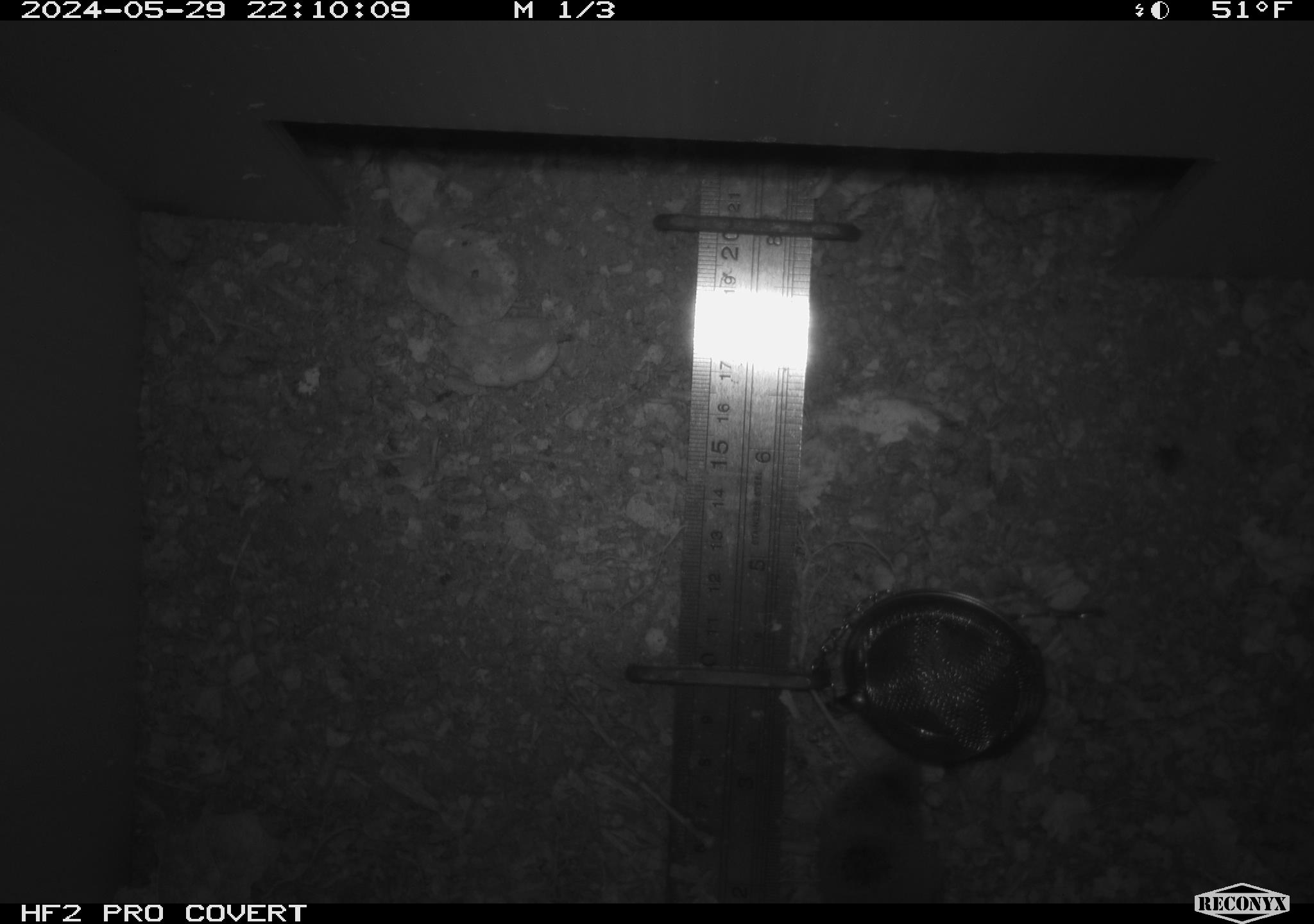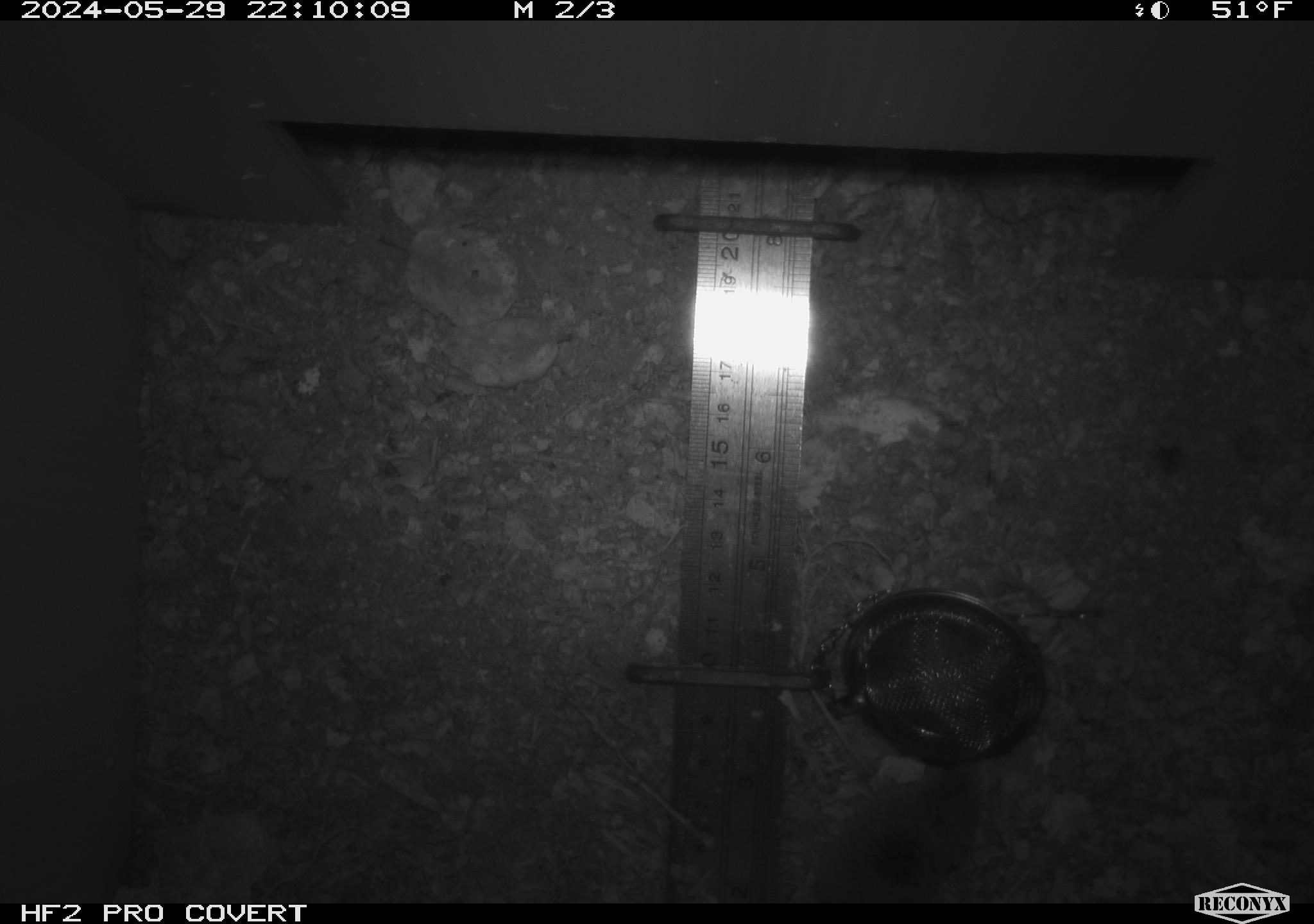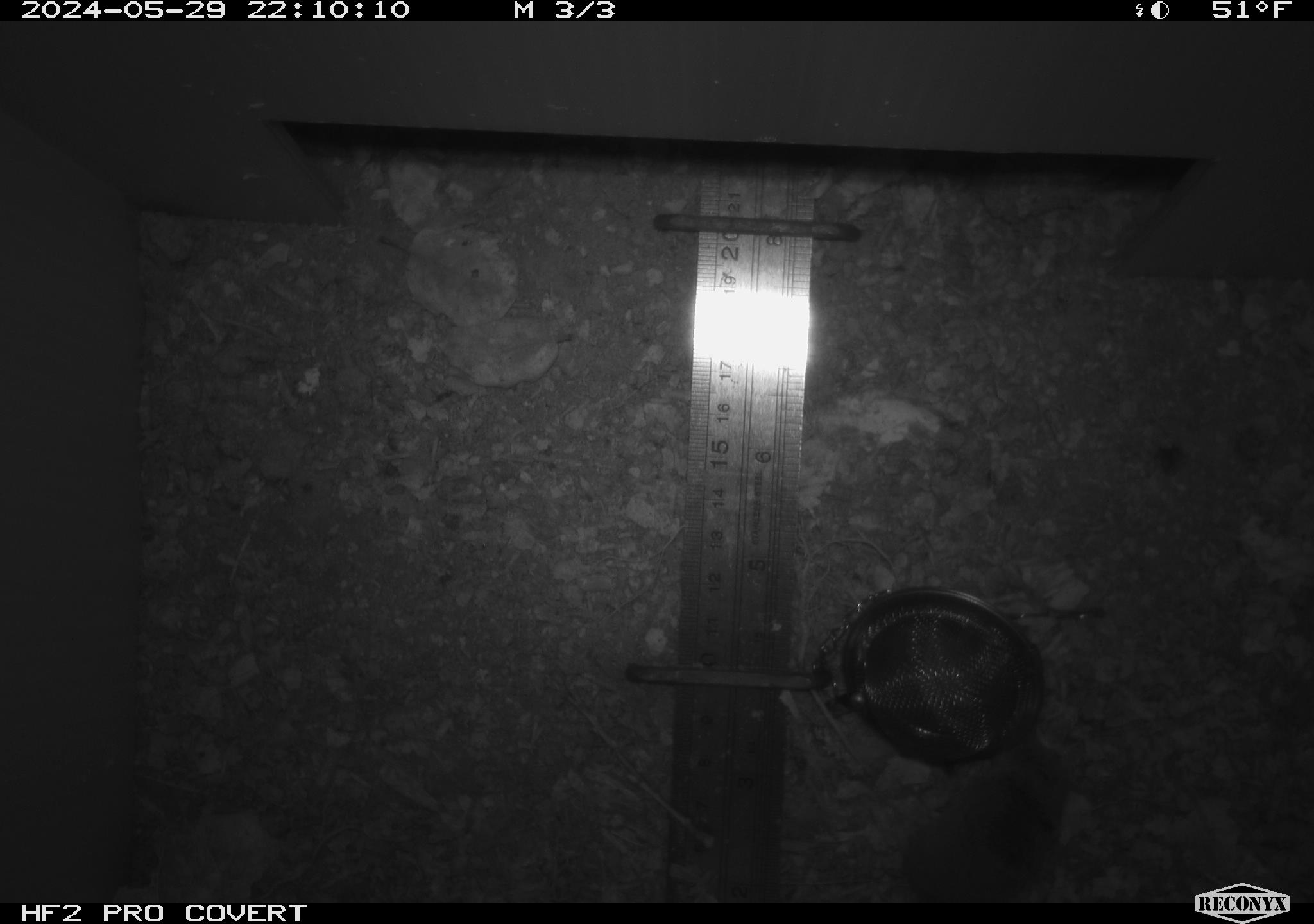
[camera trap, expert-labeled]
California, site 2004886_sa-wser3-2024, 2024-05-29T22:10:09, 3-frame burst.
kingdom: Animalia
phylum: Chordata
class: Mammalia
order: Eulipotyphla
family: Soricidae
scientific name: Soricidae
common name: shrews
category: soricidae family